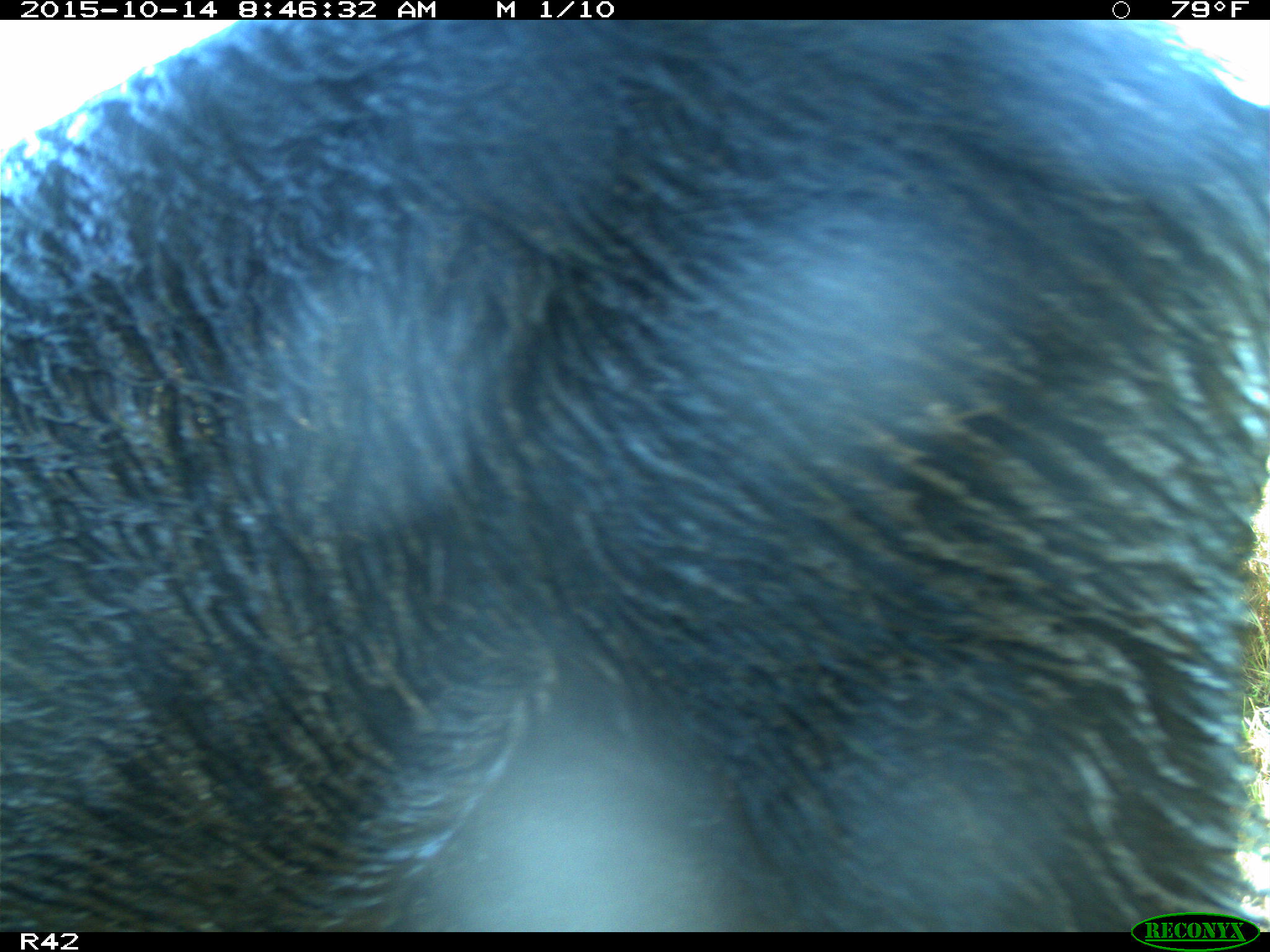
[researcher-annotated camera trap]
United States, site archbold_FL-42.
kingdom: Animalia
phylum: Chordata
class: Mammalia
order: Artiodactyla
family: Suidae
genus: Sus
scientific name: Sus scrofa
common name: wild boar